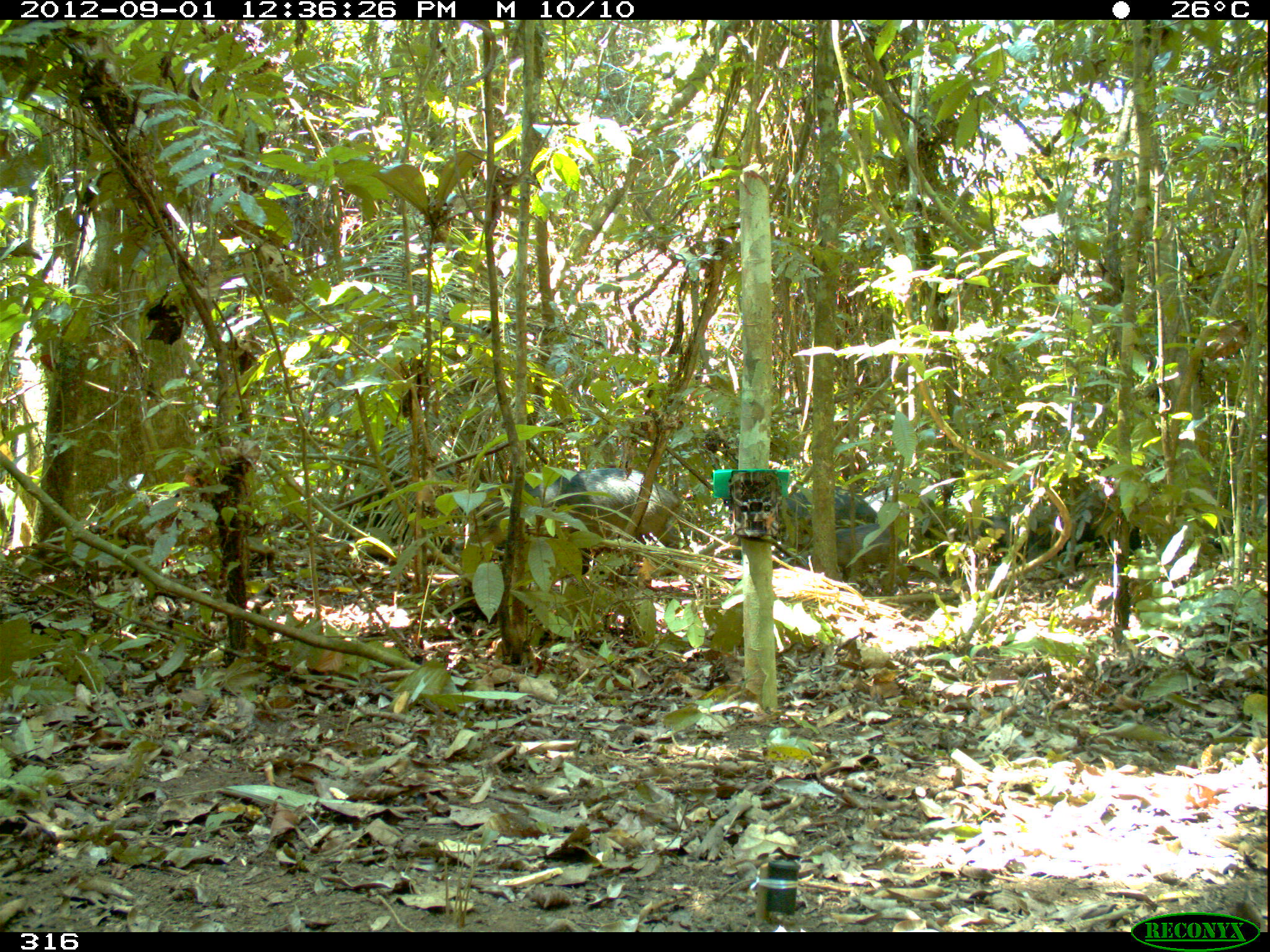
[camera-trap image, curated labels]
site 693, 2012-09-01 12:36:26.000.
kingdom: Animalia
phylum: Chordata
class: Mammalia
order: Artiodactyla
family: Tayassuidae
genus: Tayassu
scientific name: Tayassu pecari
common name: white-lipped peccary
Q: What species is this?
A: Tayassu pecari (white-lipped peccary).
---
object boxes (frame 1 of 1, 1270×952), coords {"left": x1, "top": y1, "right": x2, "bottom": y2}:
tayassu pecari: {"left": 449, "top": 466, "right": 682, "bottom": 560}; {"left": 1028, "top": 508, "right": 1146, "bottom": 578}; {"left": 939, "top": 510, "right": 1034, "bottom": 585}; {"left": 837, "top": 525, "right": 910, "bottom": 586}; {"left": 781, "top": 488, "right": 878, "bottom": 531}; {"left": 1205, "top": 513, "right": 1248, "bottom": 555}